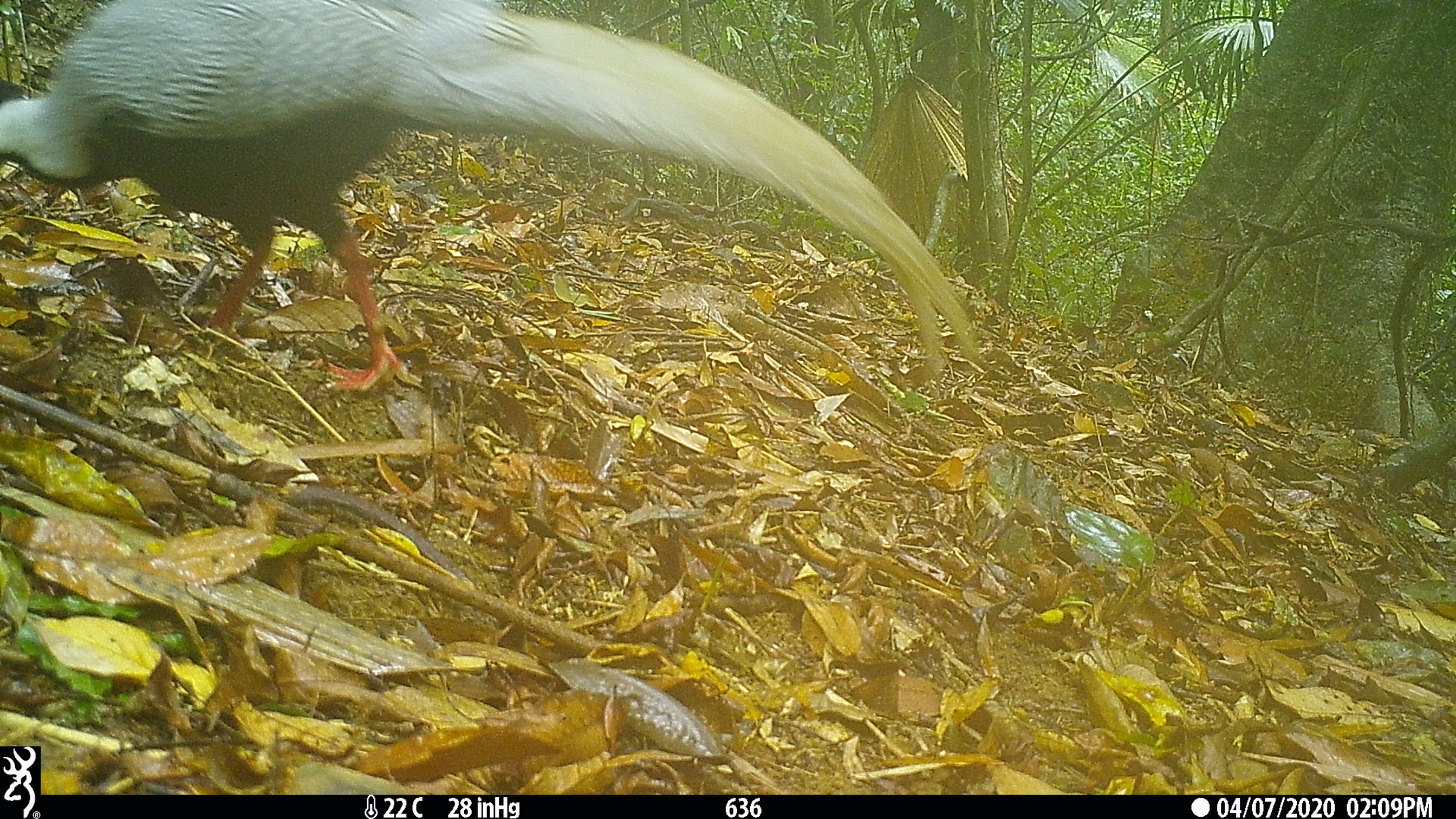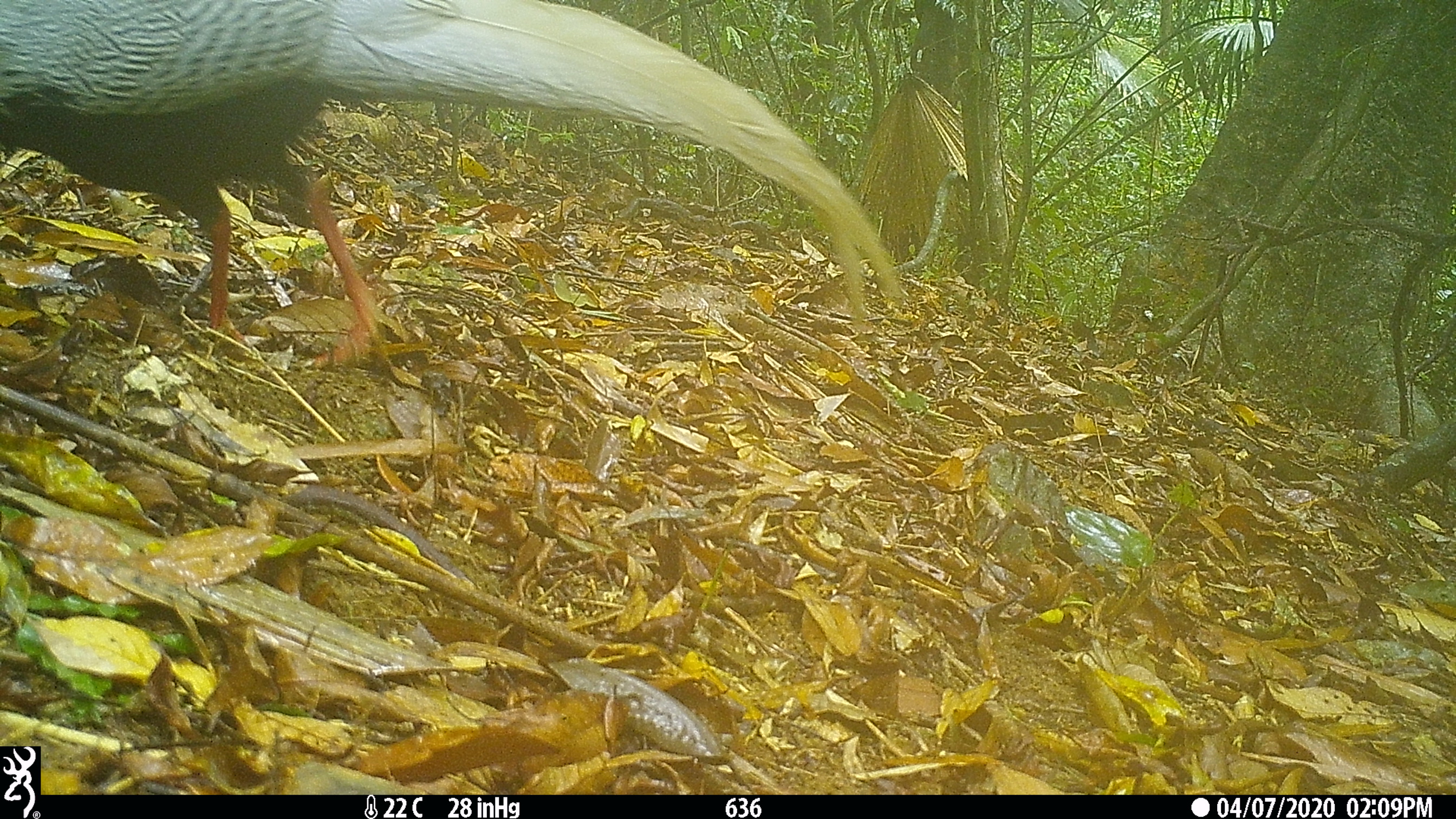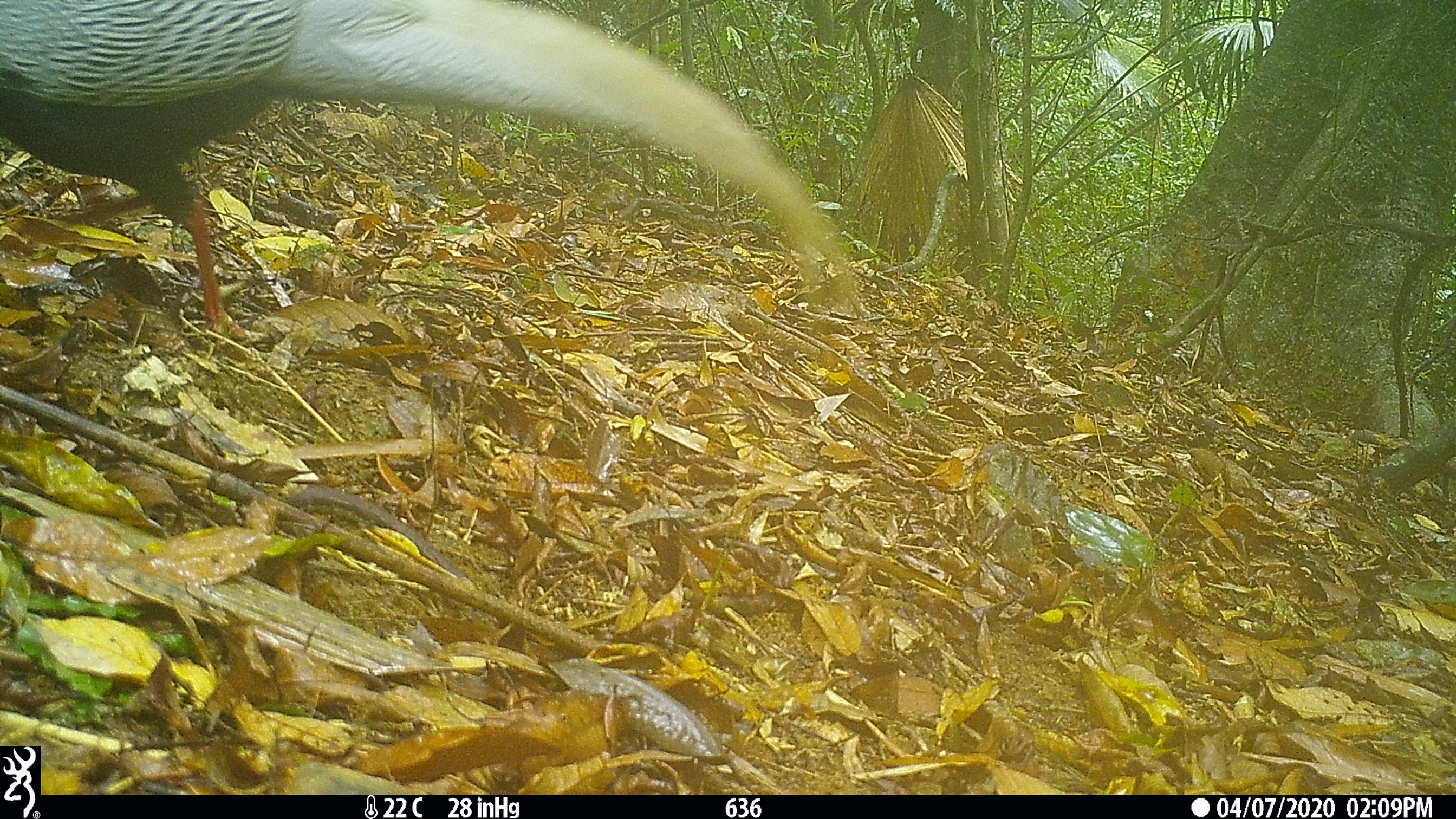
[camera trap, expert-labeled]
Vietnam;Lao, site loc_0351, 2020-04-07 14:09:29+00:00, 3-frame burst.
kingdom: Animalia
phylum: Chordata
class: Aves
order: Galliformes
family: Phasianidae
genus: Lophura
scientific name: Lophura nycthemera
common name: silver pheasant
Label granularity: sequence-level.